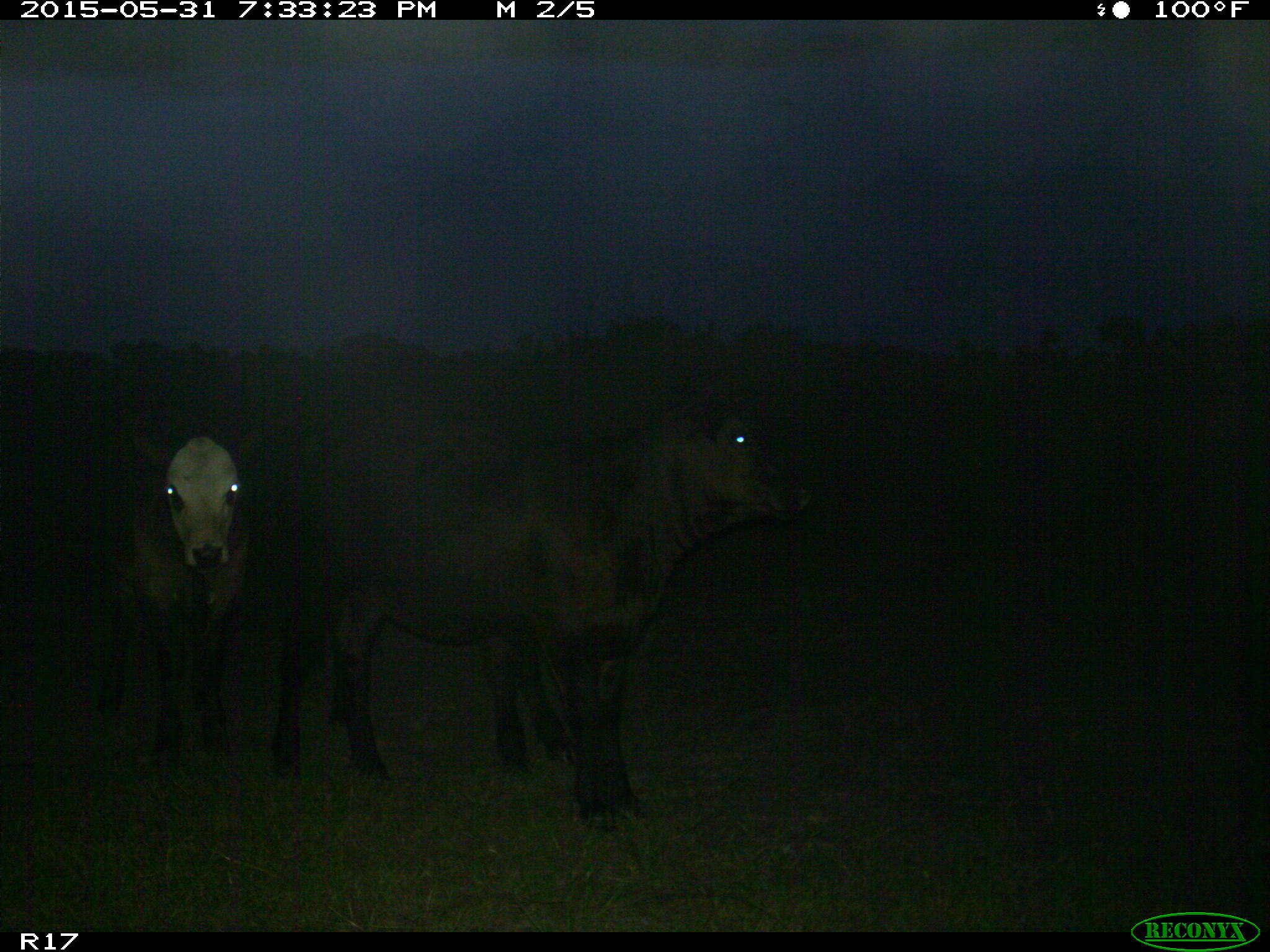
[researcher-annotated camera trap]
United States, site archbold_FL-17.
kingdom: Animalia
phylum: Chordata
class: Mammalia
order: Artiodactyla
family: Bovidae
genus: Bos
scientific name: Bos taurus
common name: domestic cow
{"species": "Bos taurus (domestic cow)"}